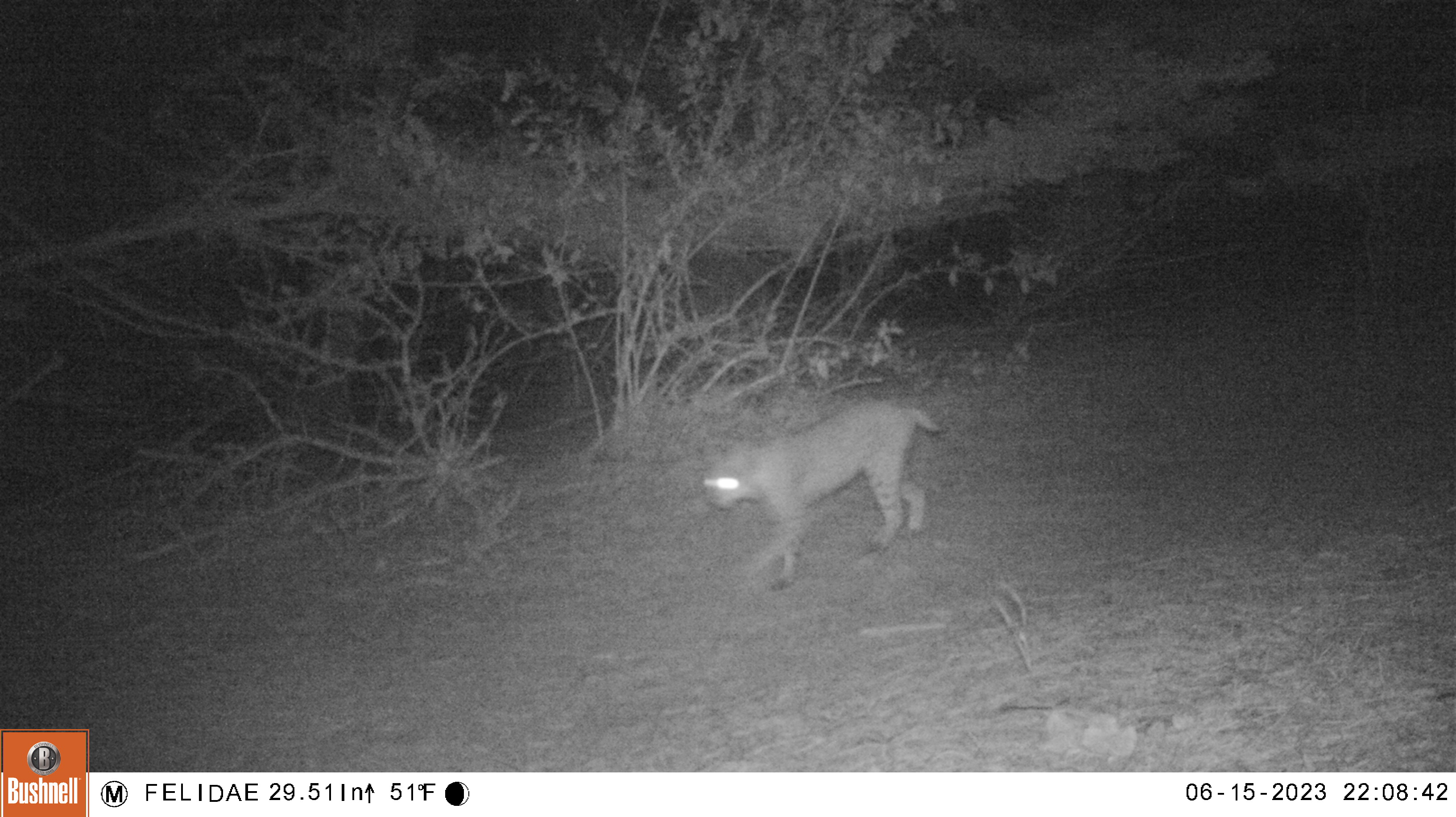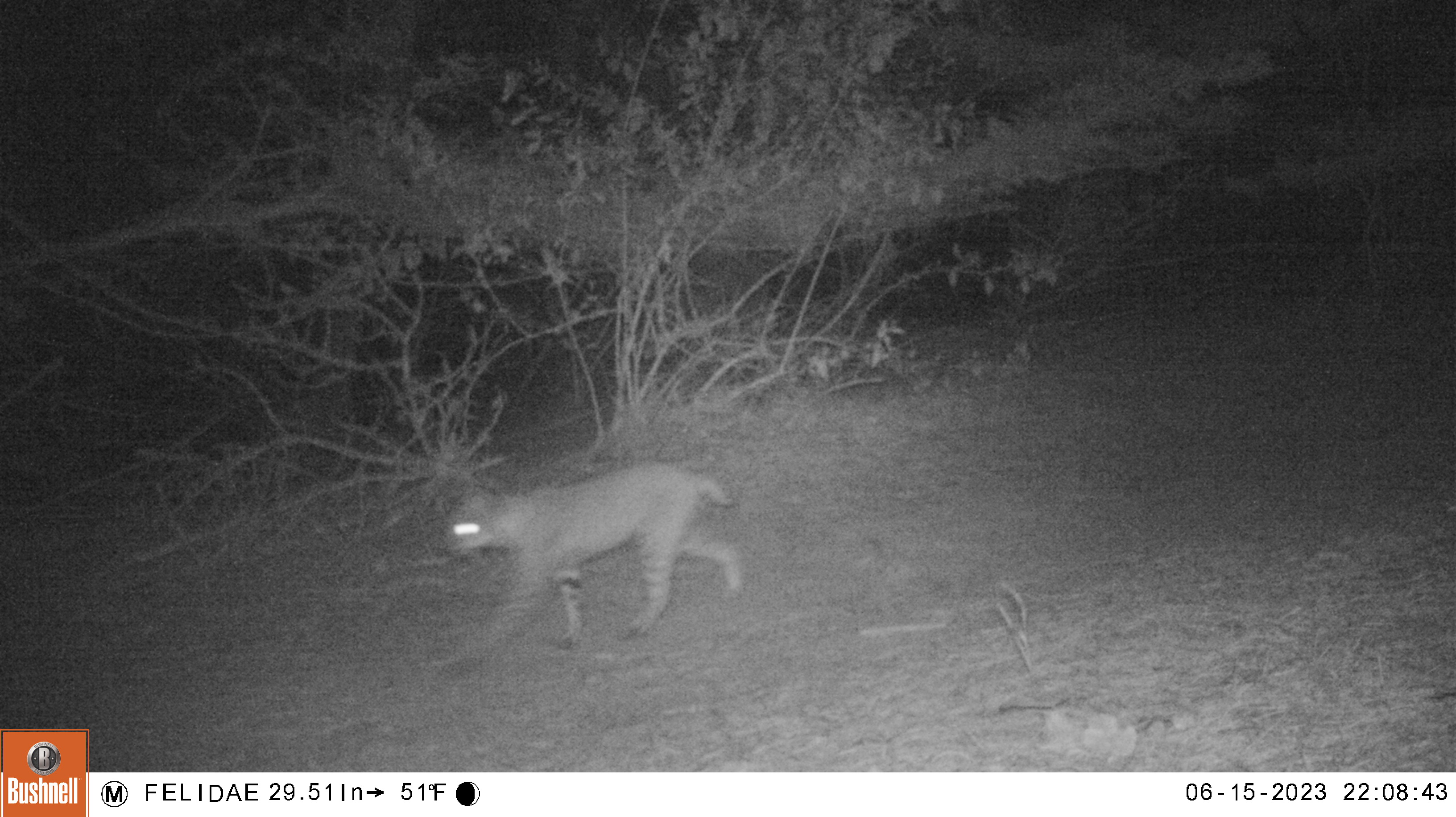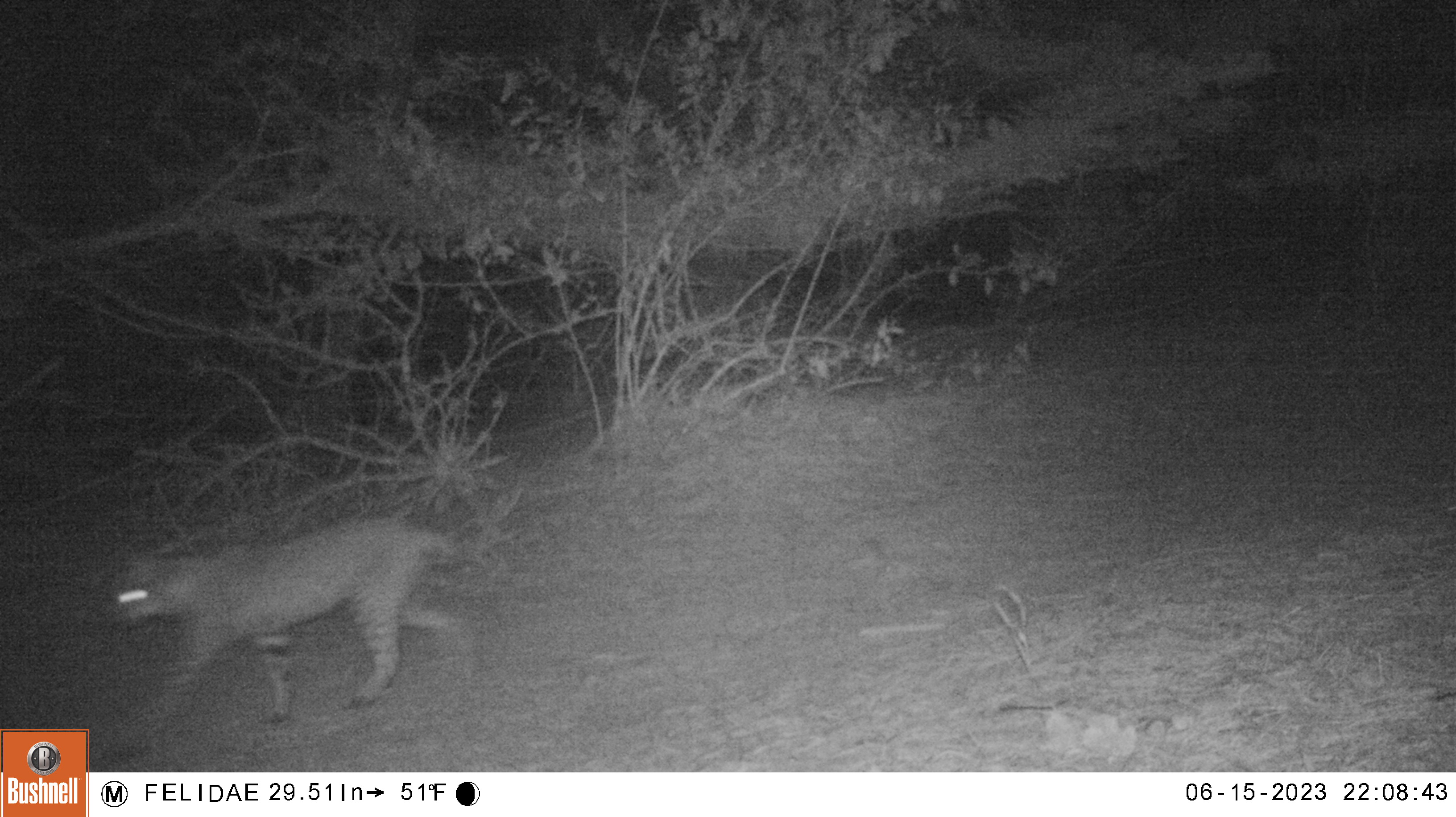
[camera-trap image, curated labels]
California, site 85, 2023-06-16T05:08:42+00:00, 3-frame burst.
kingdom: Animalia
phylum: Chordata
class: Mammalia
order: Carnivora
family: Felidae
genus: Lynx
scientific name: Lynx rufus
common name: bobcat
Bobcat (Lynx rufus).